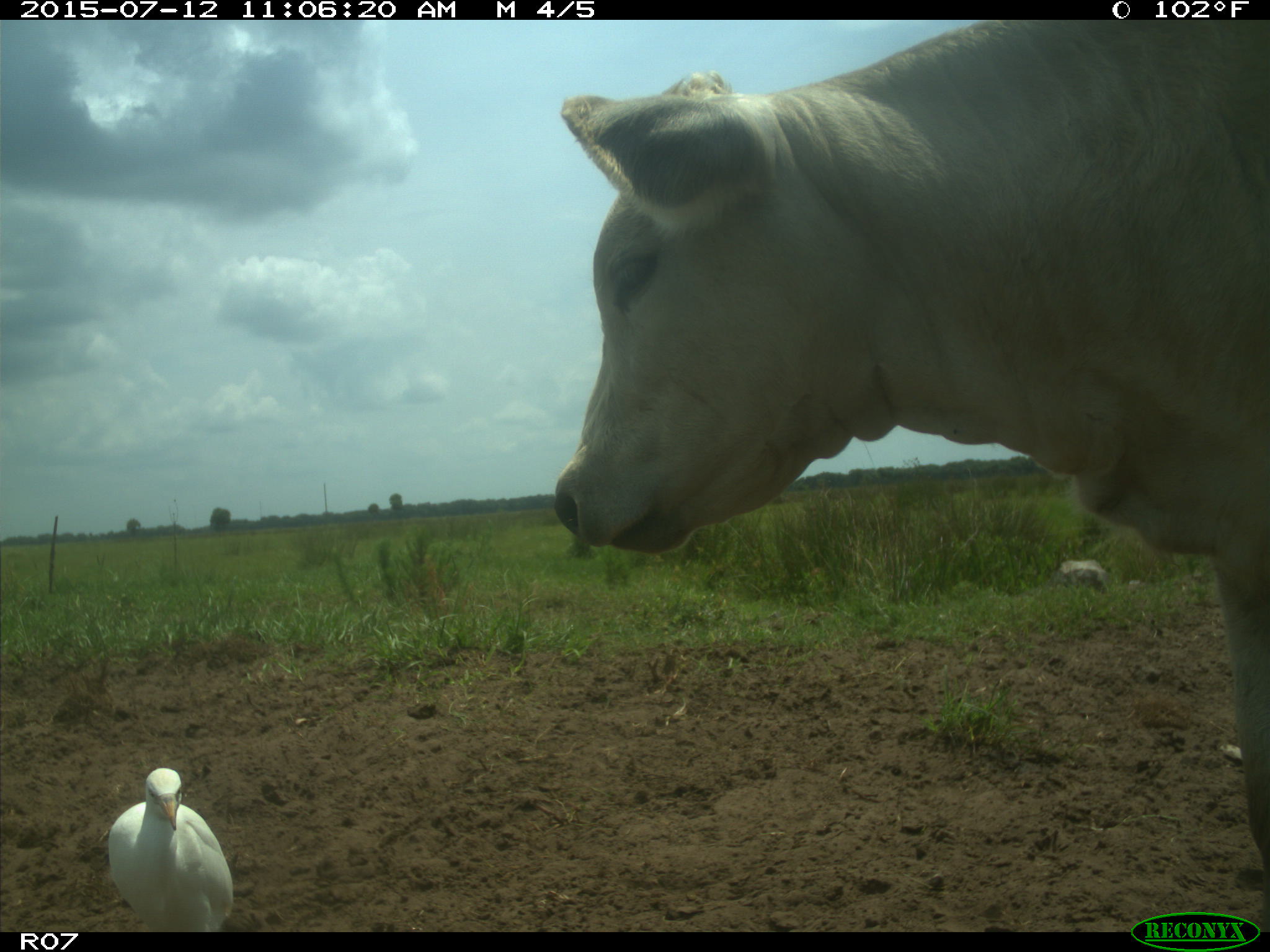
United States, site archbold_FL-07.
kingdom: Animalia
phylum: Chordata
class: Mammalia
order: Artiodactyla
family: Bovidae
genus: Bos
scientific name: Bos taurus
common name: domestic cow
Bos taurus (domestic cow).